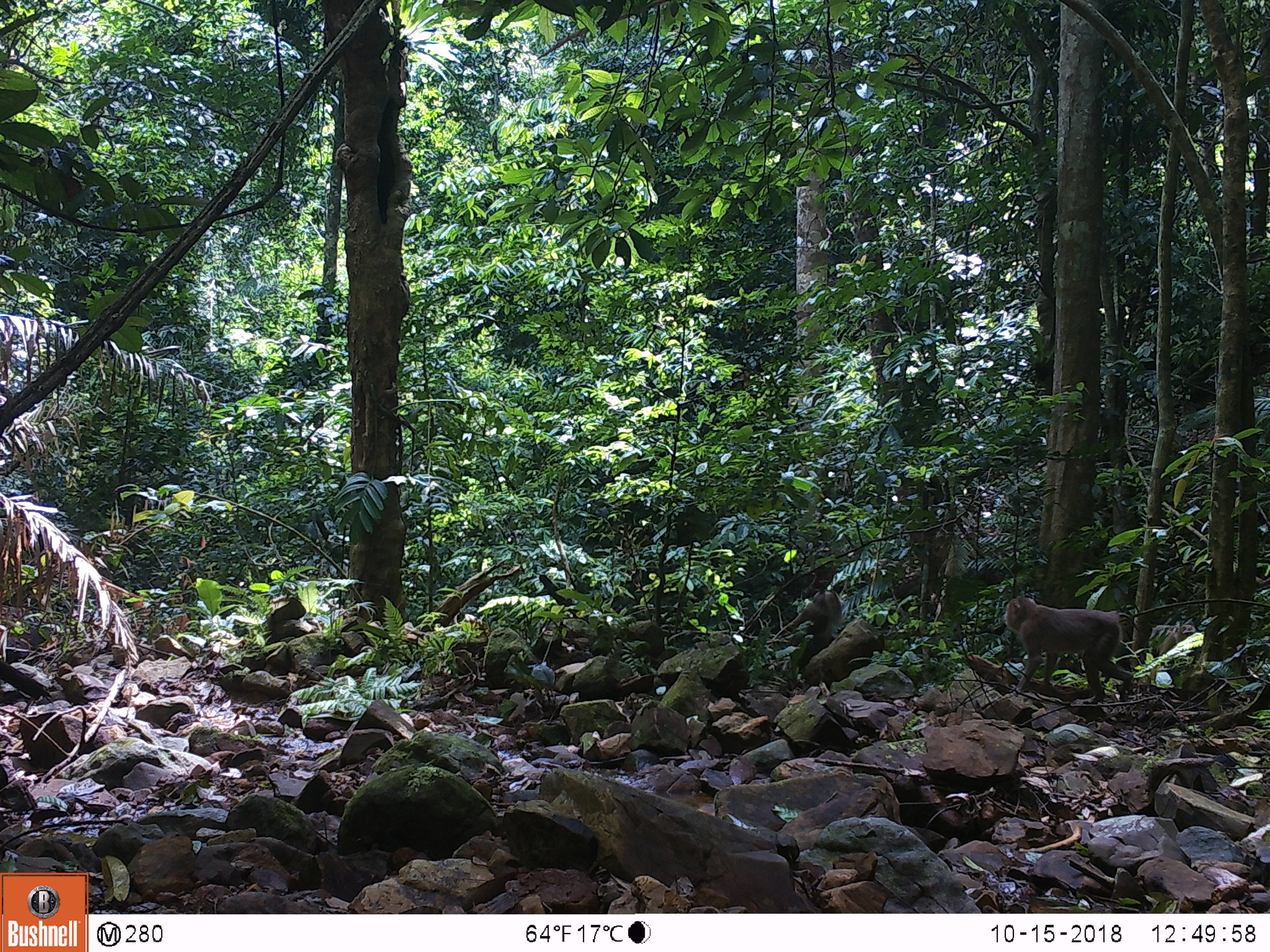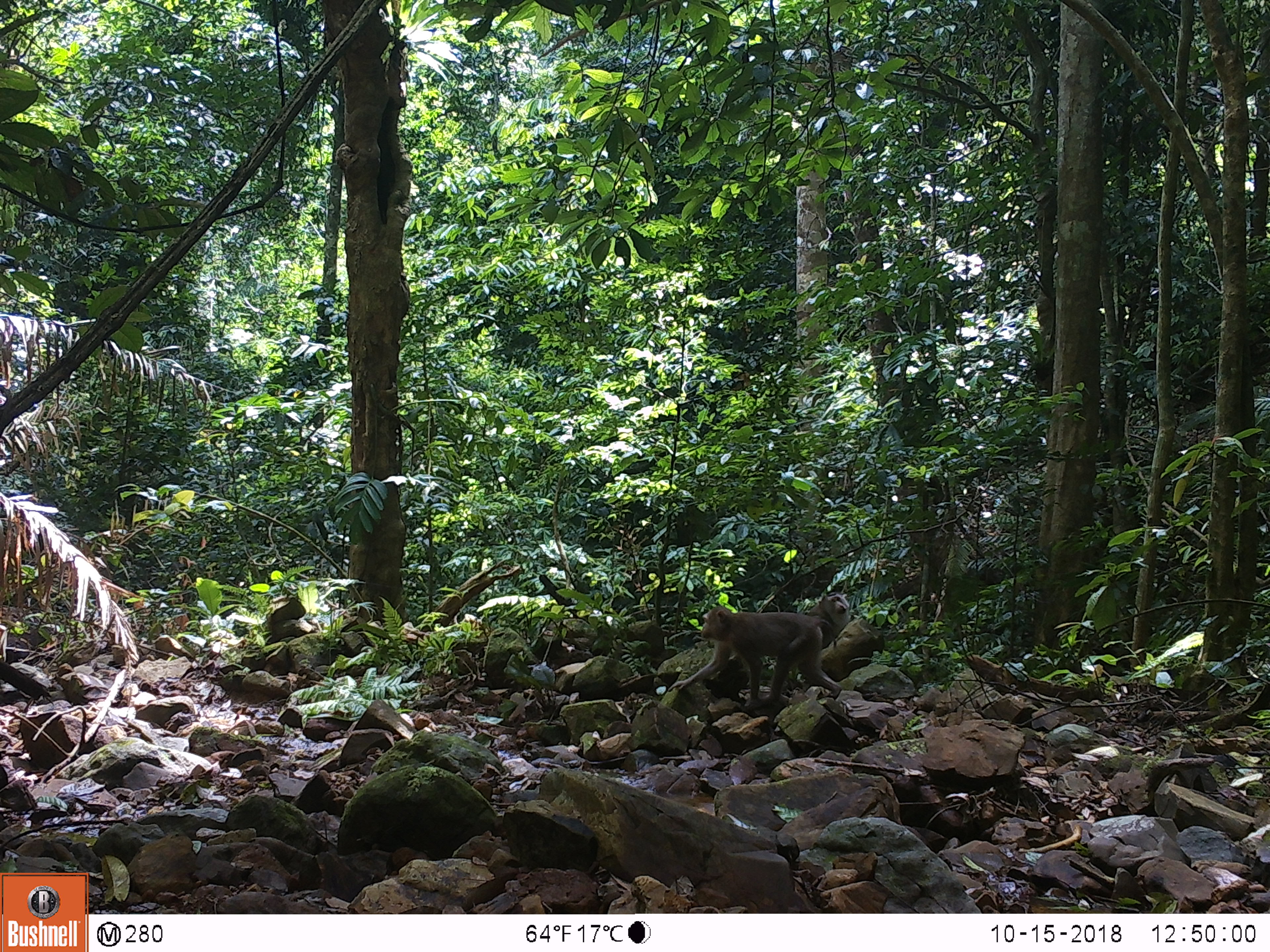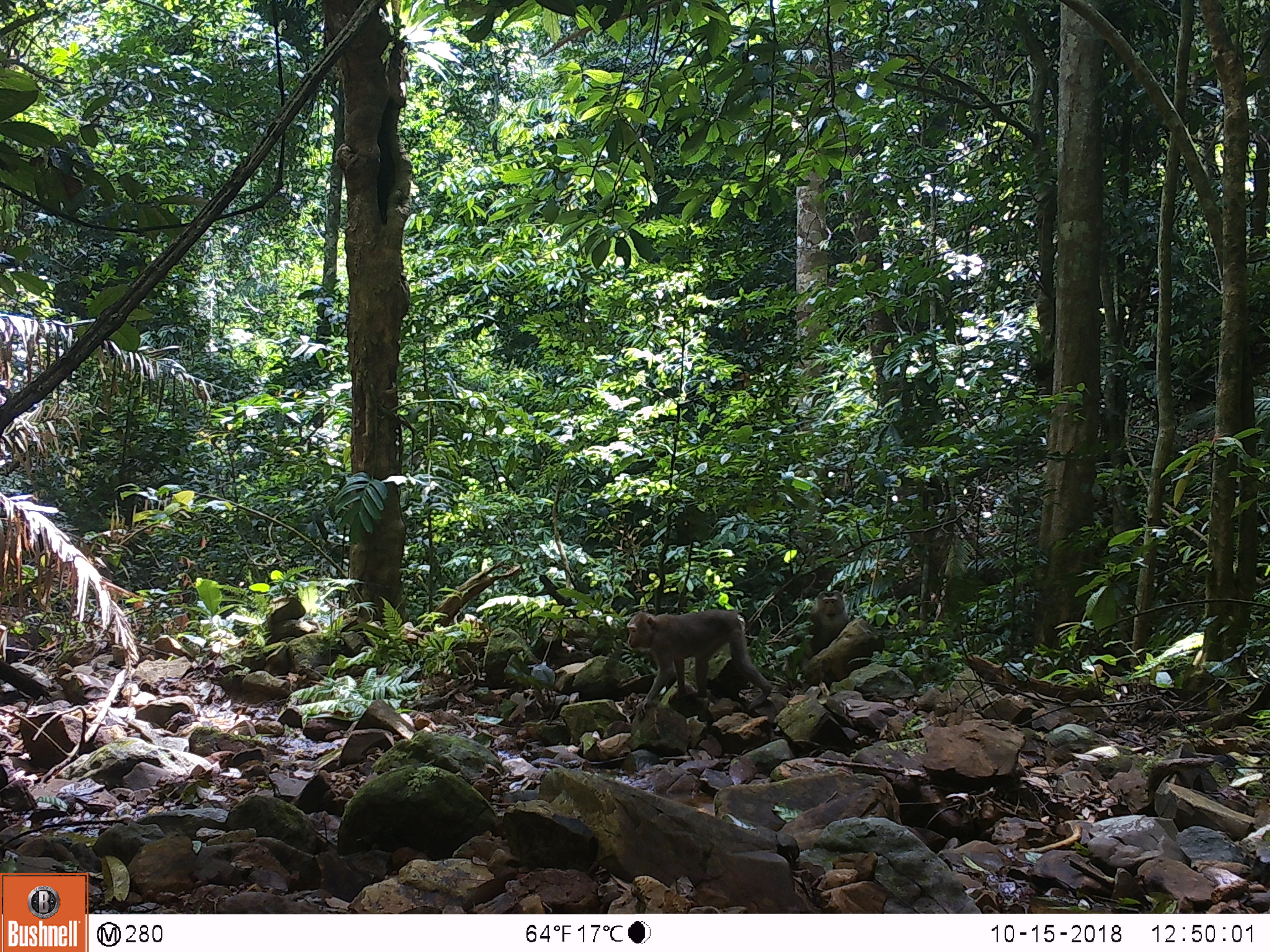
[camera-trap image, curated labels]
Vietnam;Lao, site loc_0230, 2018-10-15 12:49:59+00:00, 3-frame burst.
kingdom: Animalia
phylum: Chordata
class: Mammalia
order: Primates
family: Cercopithecidae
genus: Macaca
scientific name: Macaca nemestrina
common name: pig-tailed macaque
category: pig tailed macaque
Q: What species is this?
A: Pig tailed macaque (pig-tailed macaque) (Macaca nemestrina).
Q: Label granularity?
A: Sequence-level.